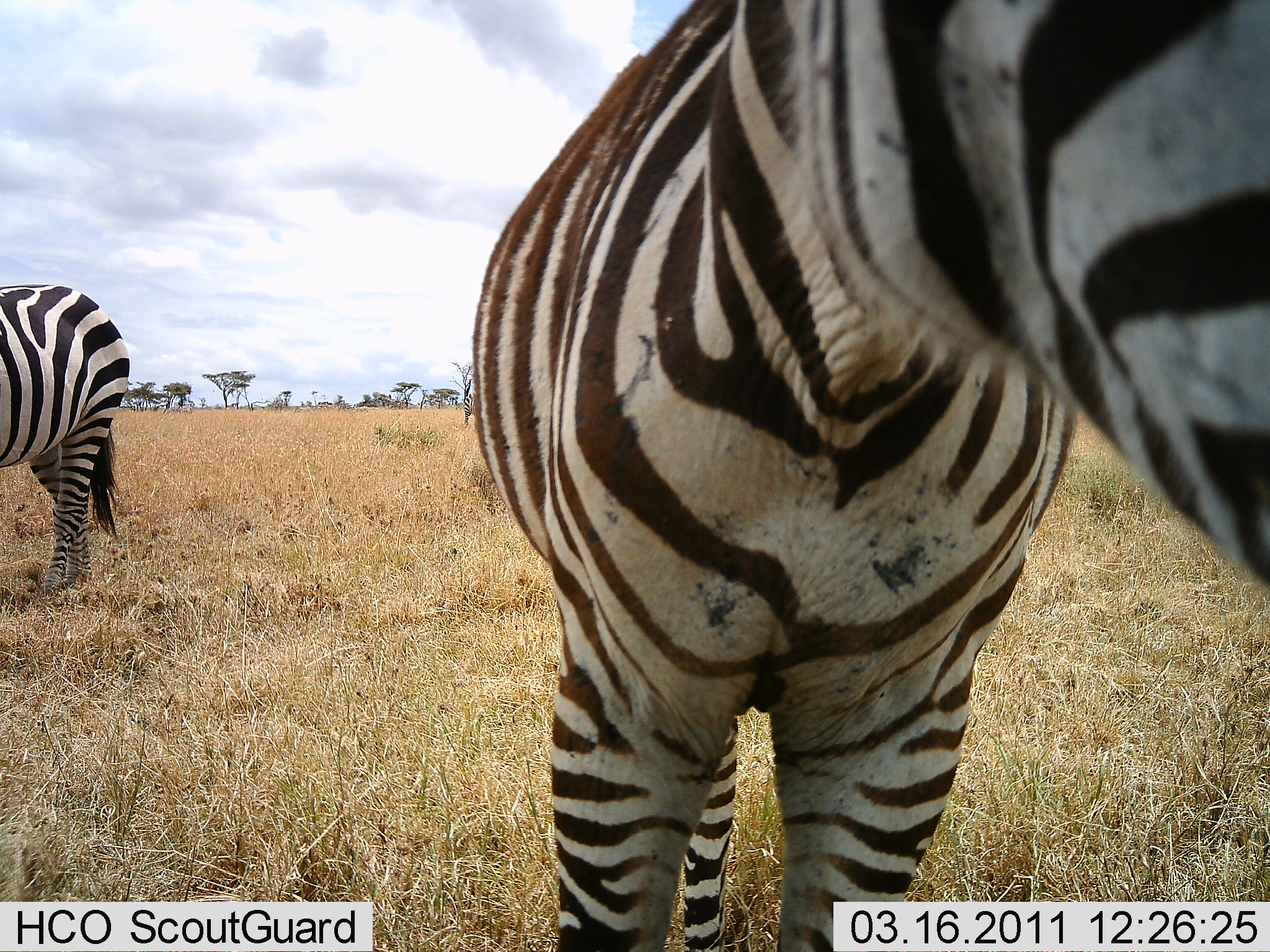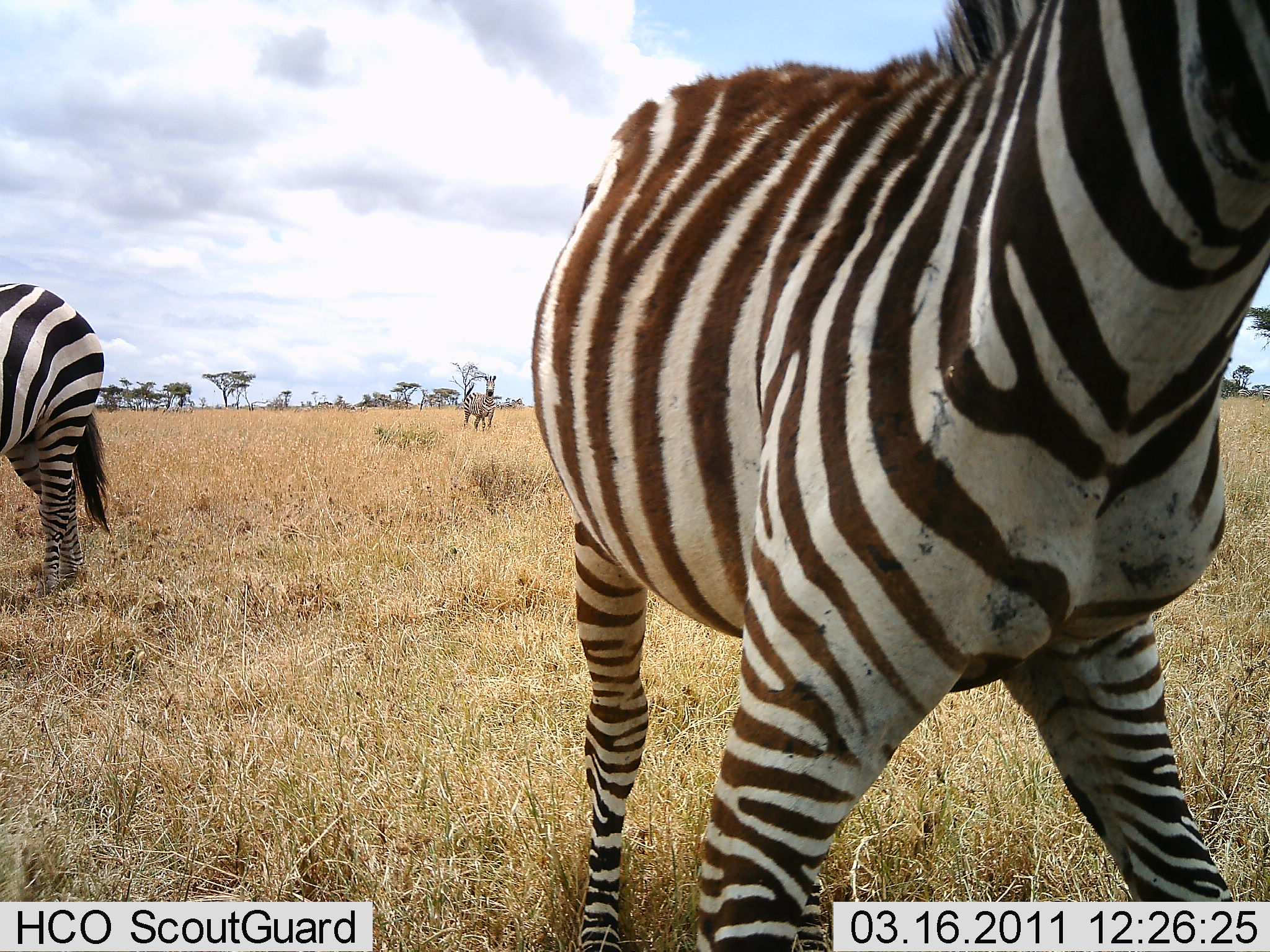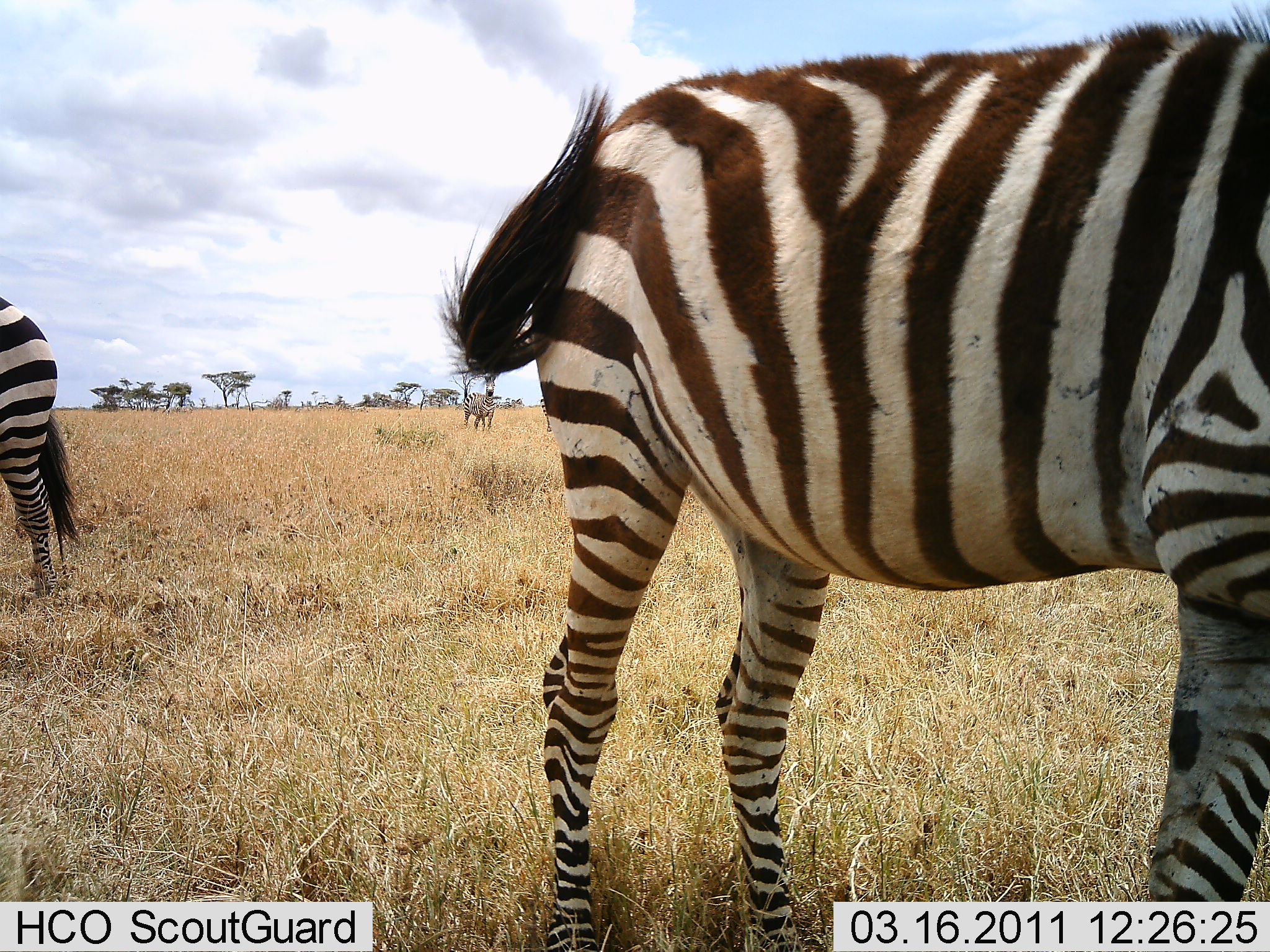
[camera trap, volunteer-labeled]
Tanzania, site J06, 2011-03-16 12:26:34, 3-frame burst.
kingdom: Animalia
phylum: Chordata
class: Mammalia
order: Perissodactyla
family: Equidae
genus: Equus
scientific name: Equus quagga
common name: plains zebra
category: zebra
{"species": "zebra (plains zebra) (Equus quagga)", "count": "3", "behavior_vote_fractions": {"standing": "77%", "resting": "0%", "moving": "46%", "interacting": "8%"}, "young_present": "0%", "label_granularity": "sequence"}